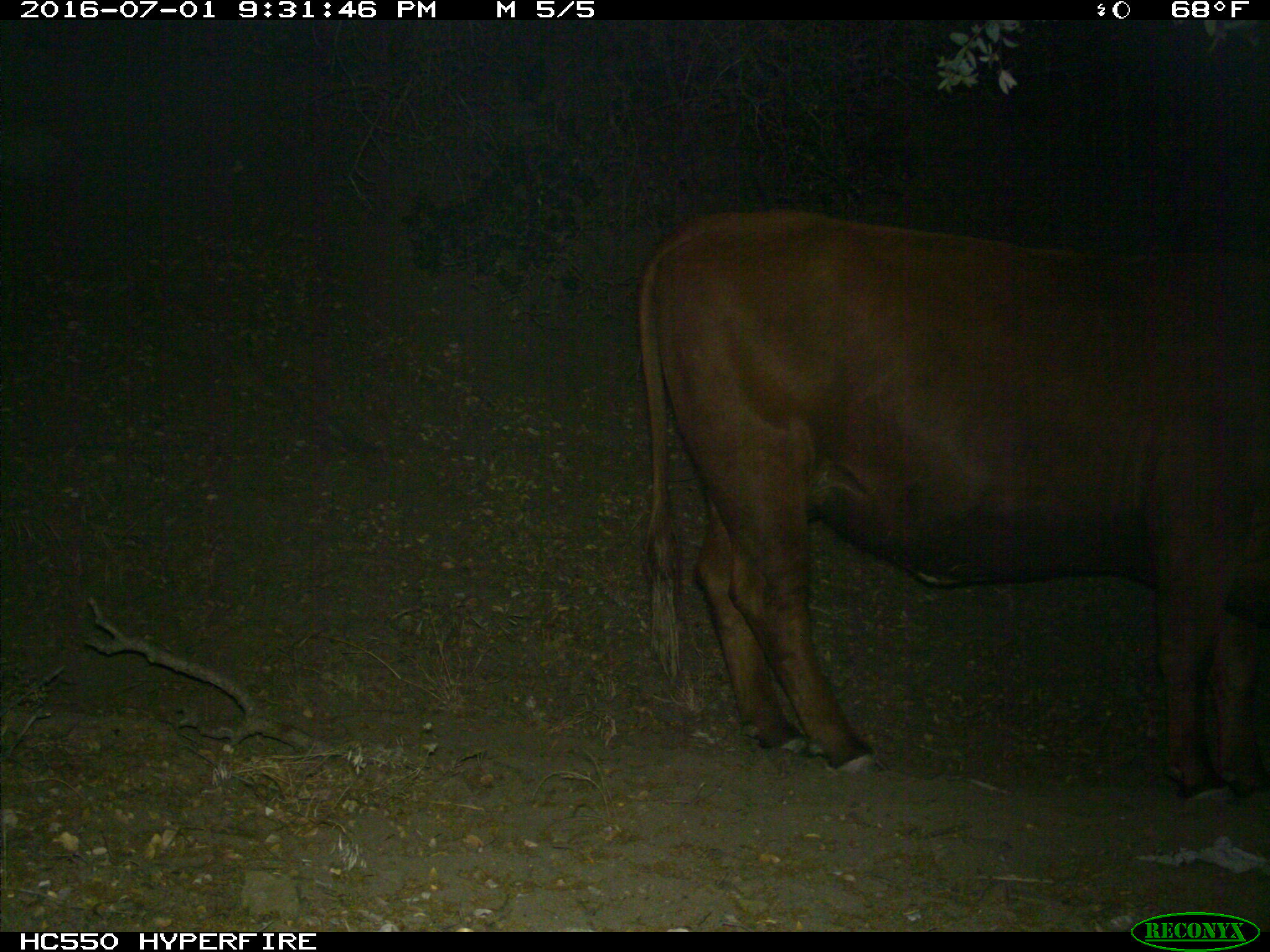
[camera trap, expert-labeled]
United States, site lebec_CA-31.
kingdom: Animalia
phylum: Chordata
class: Mammalia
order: Artiodactyla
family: Bovidae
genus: Bos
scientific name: Bos taurus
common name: domestic cow